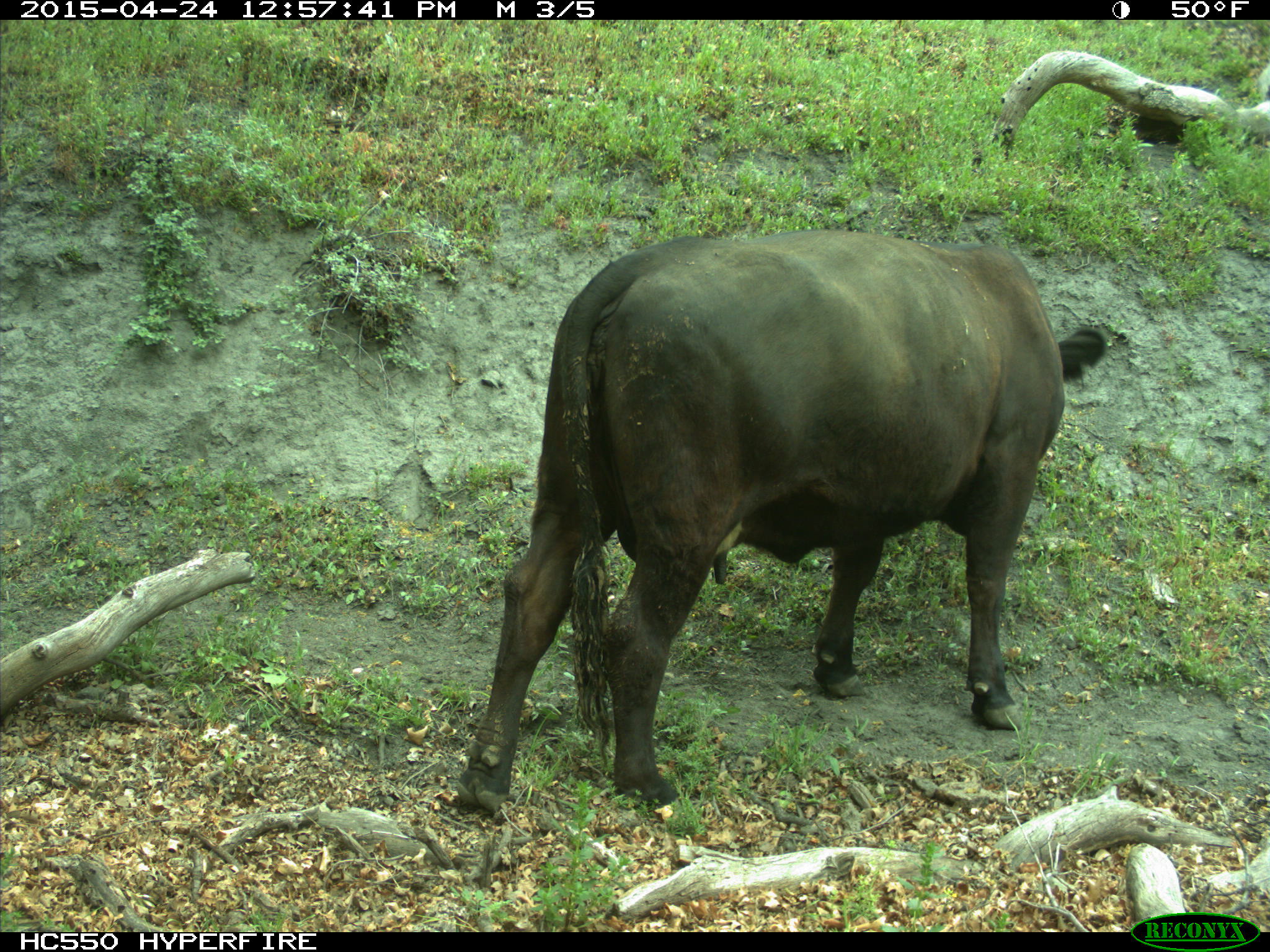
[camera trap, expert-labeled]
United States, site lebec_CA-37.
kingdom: Animalia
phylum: Chordata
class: Mammalia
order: Artiodactyla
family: Bovidae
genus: Bos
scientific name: Bos taurus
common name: domestic cow